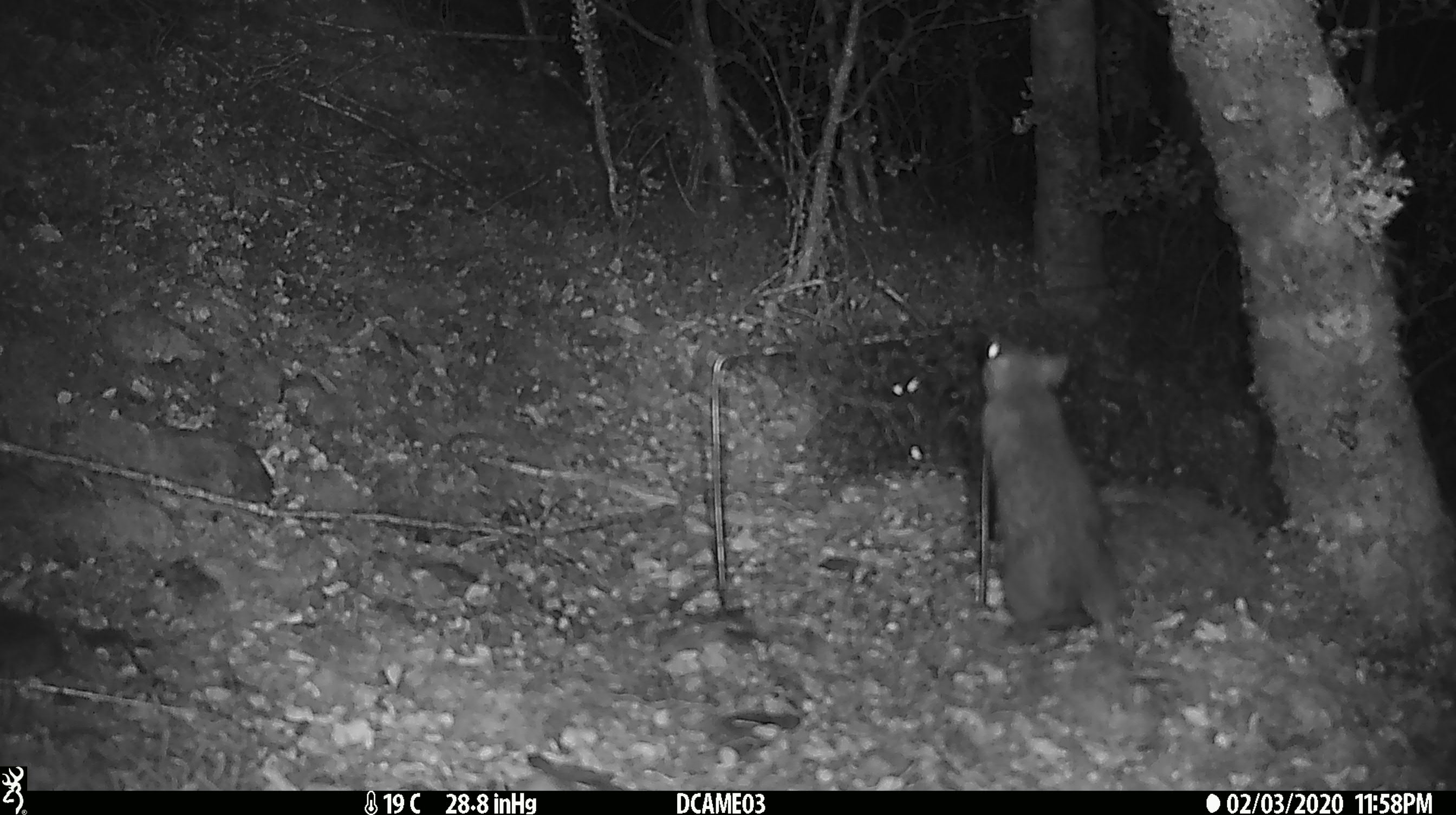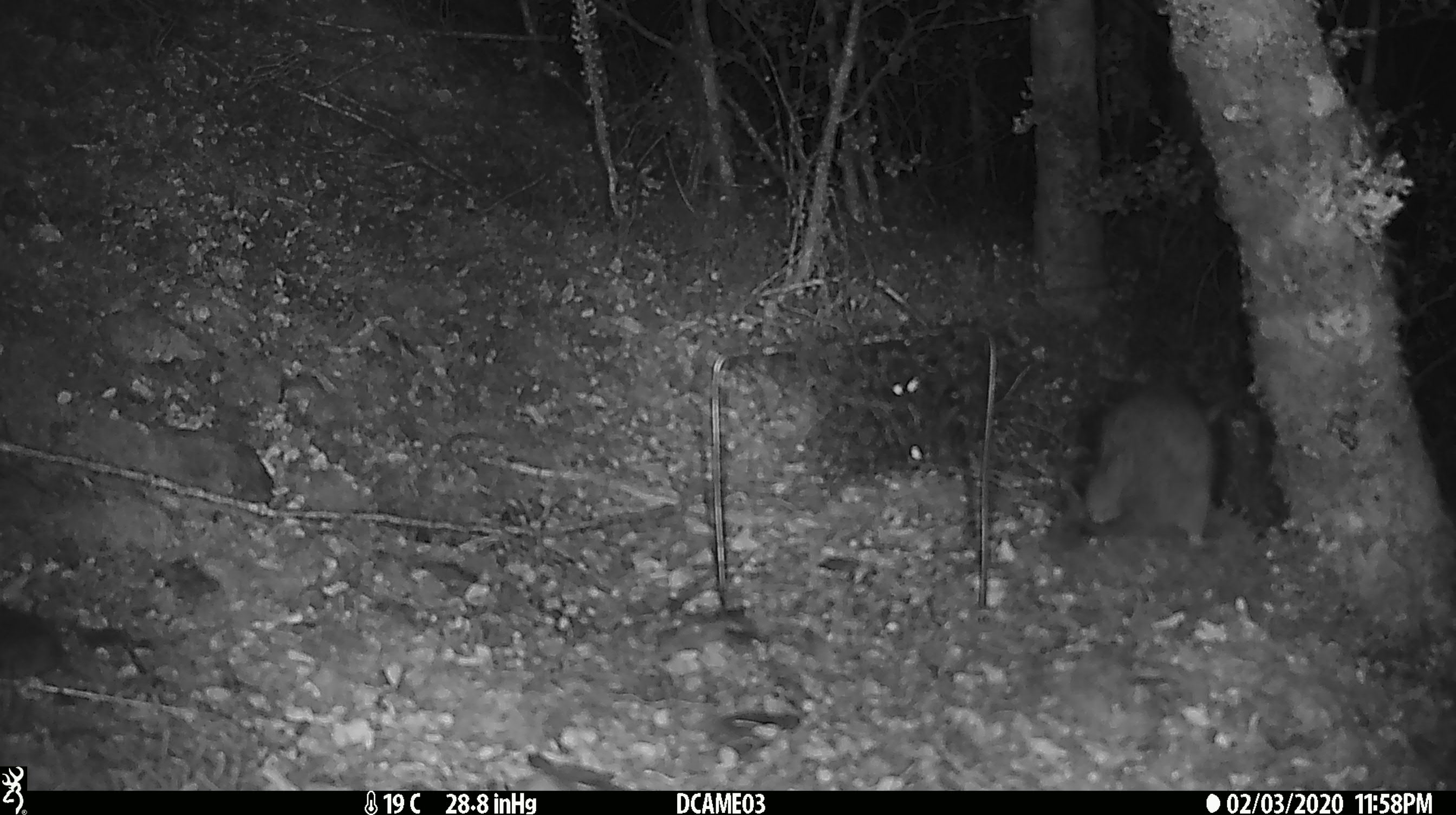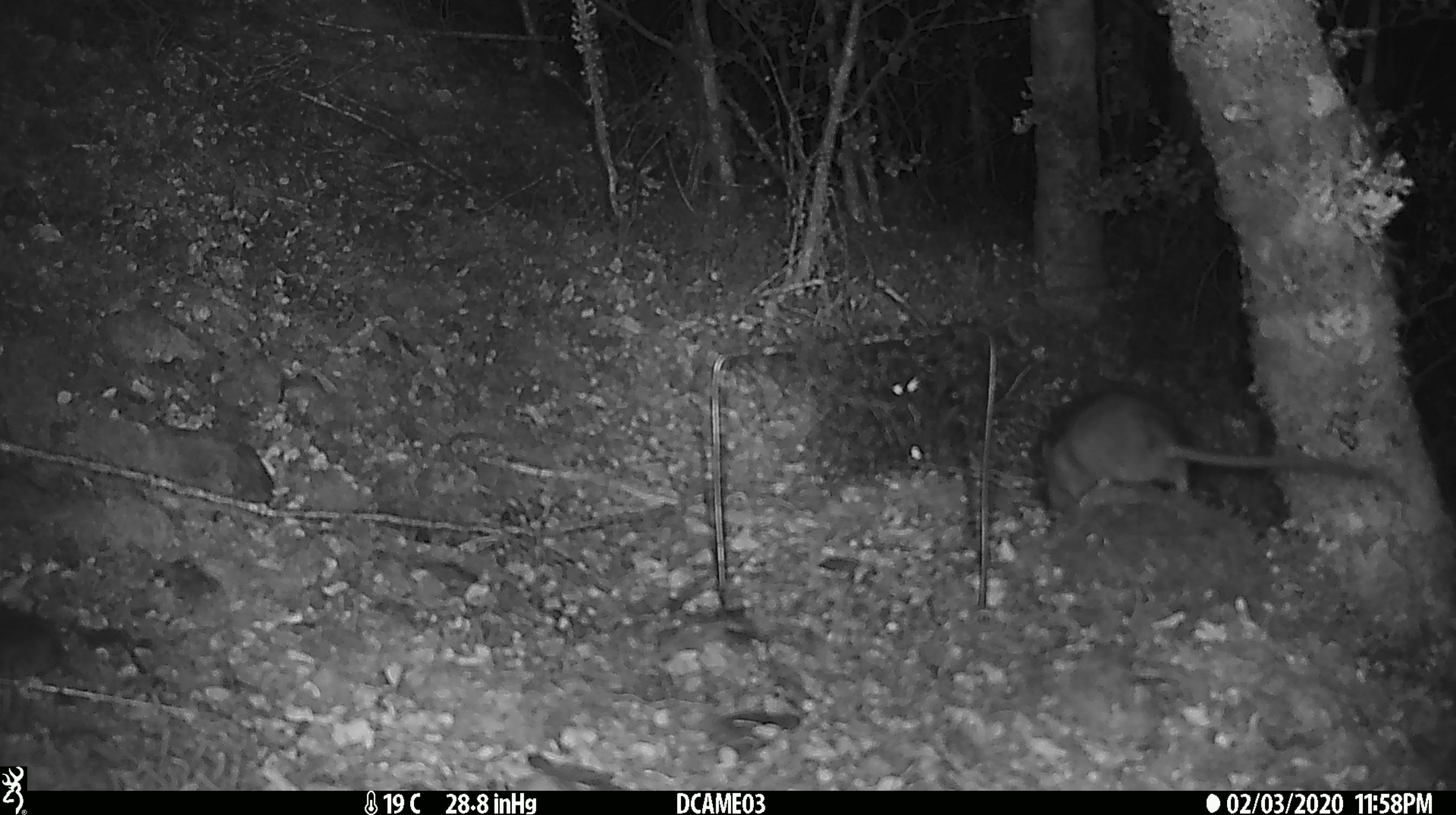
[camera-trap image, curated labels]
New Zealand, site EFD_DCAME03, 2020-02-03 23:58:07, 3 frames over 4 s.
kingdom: Animalia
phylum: Chordata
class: Mammalia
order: Rodentia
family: Muridae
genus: Rattus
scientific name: Rattus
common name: rat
Rat (Rattus).